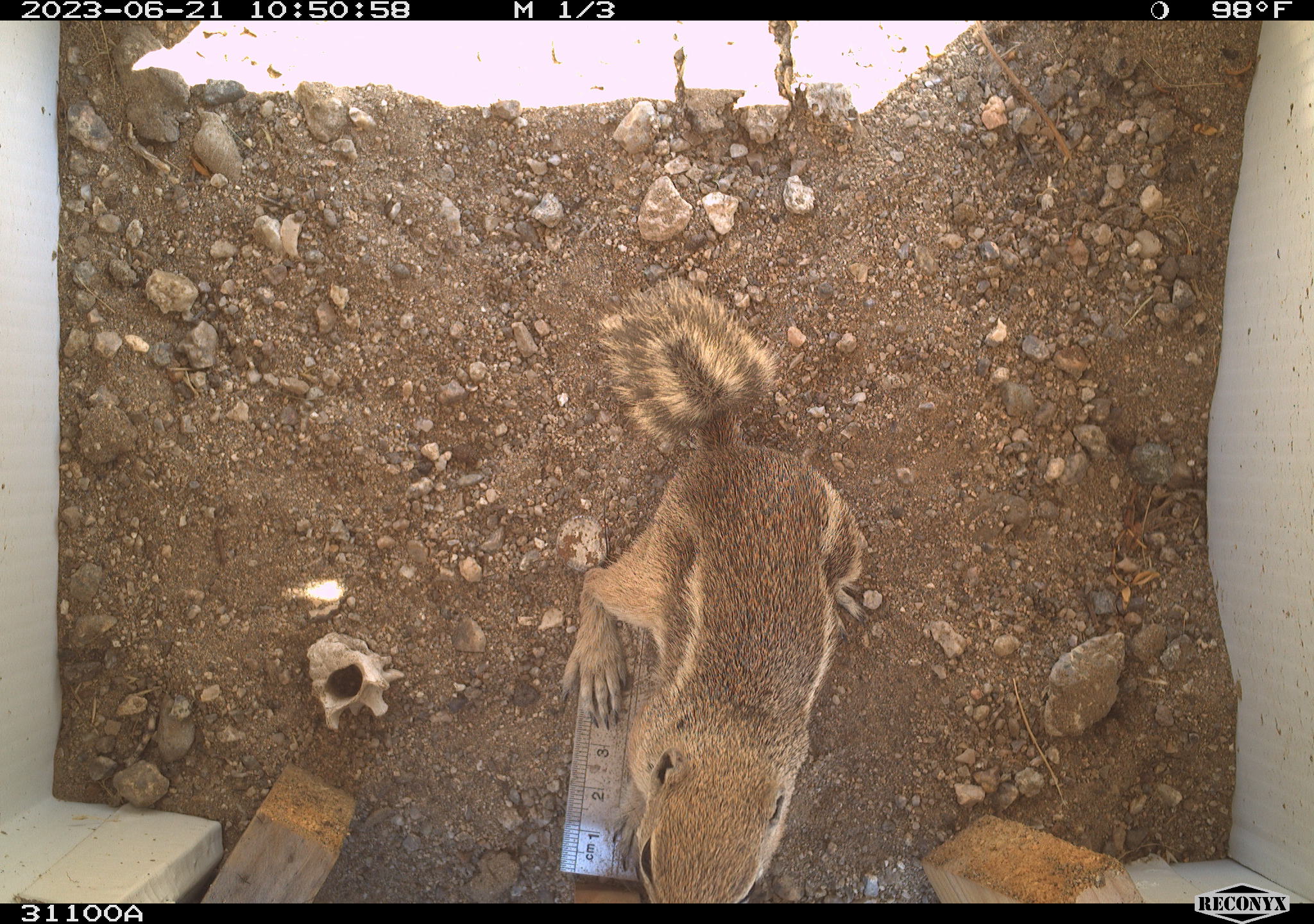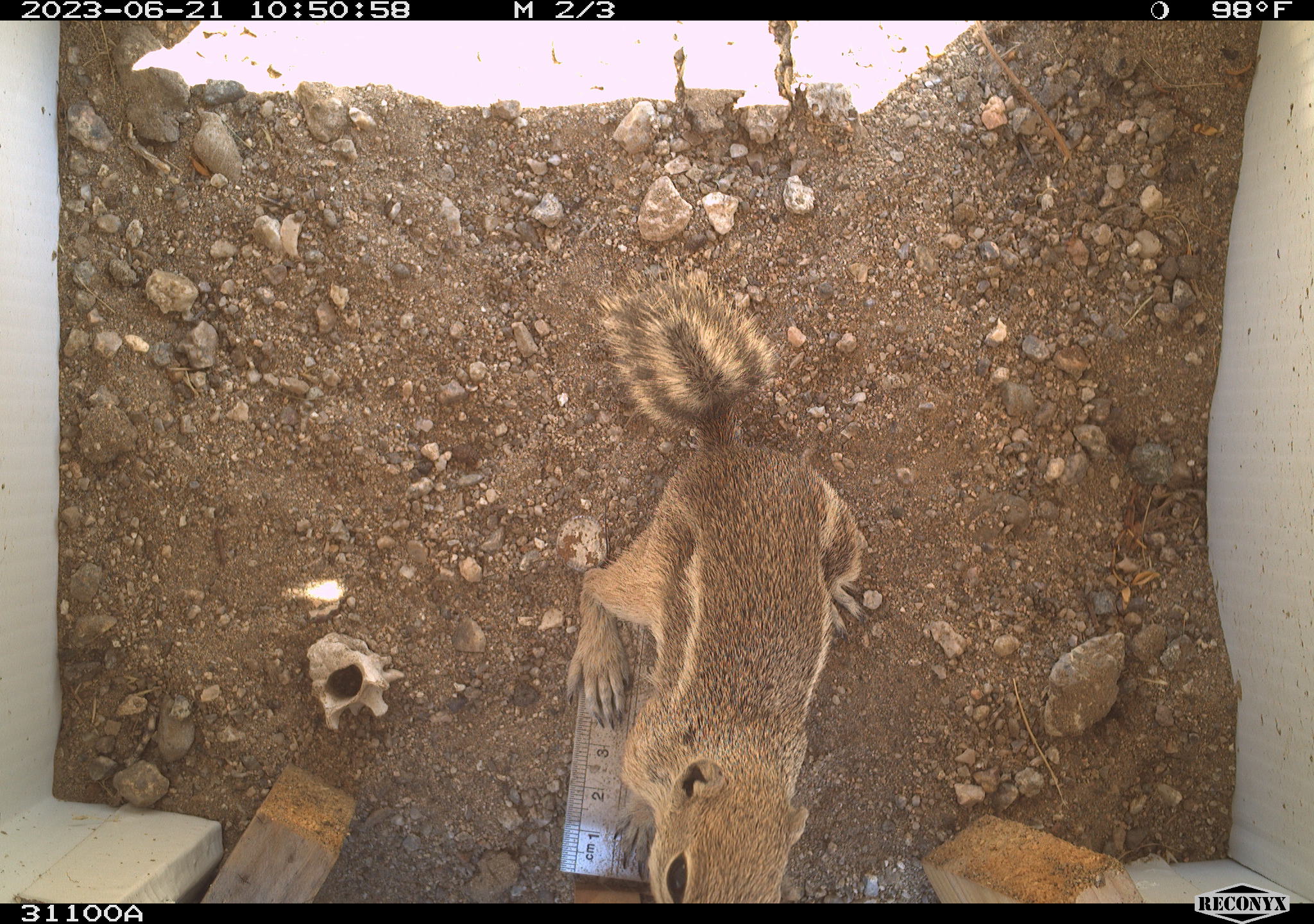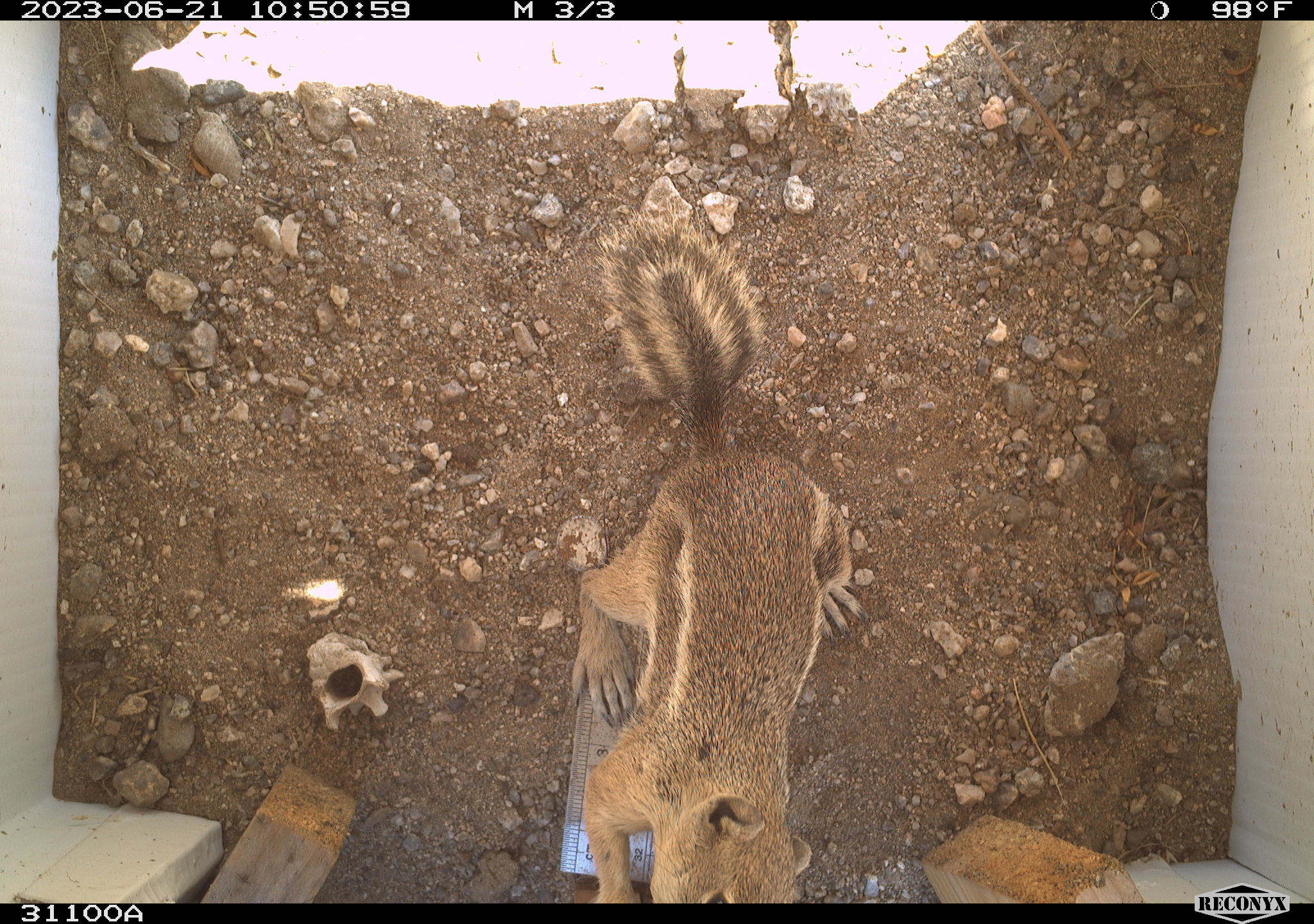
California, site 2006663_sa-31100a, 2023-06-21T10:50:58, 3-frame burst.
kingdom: Animalia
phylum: Chordata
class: Mammalia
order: Rodentia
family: Sciuridae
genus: Ammospermophilus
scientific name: Ammospermophilus leucurus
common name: white-tailed antelope squirrel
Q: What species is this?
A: White-tailed antelope squirrel (Ammospermophilus leucurus).